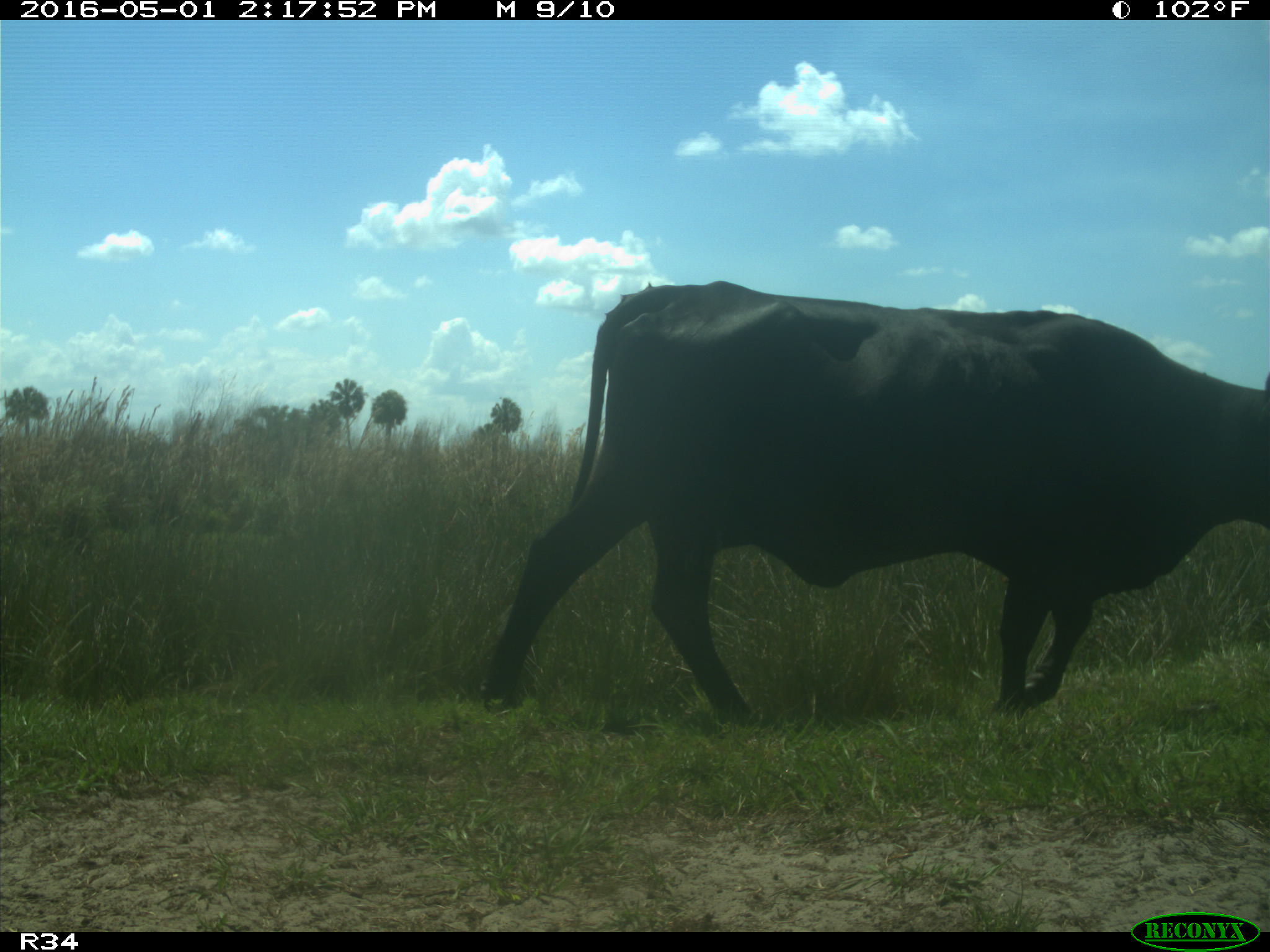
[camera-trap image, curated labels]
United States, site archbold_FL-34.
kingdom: Animalia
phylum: Chordata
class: Mammalia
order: Artiodactyla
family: Bovidae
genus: Bos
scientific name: Bos taurus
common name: domestic cow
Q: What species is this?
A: Bos taurus (domestic cow).